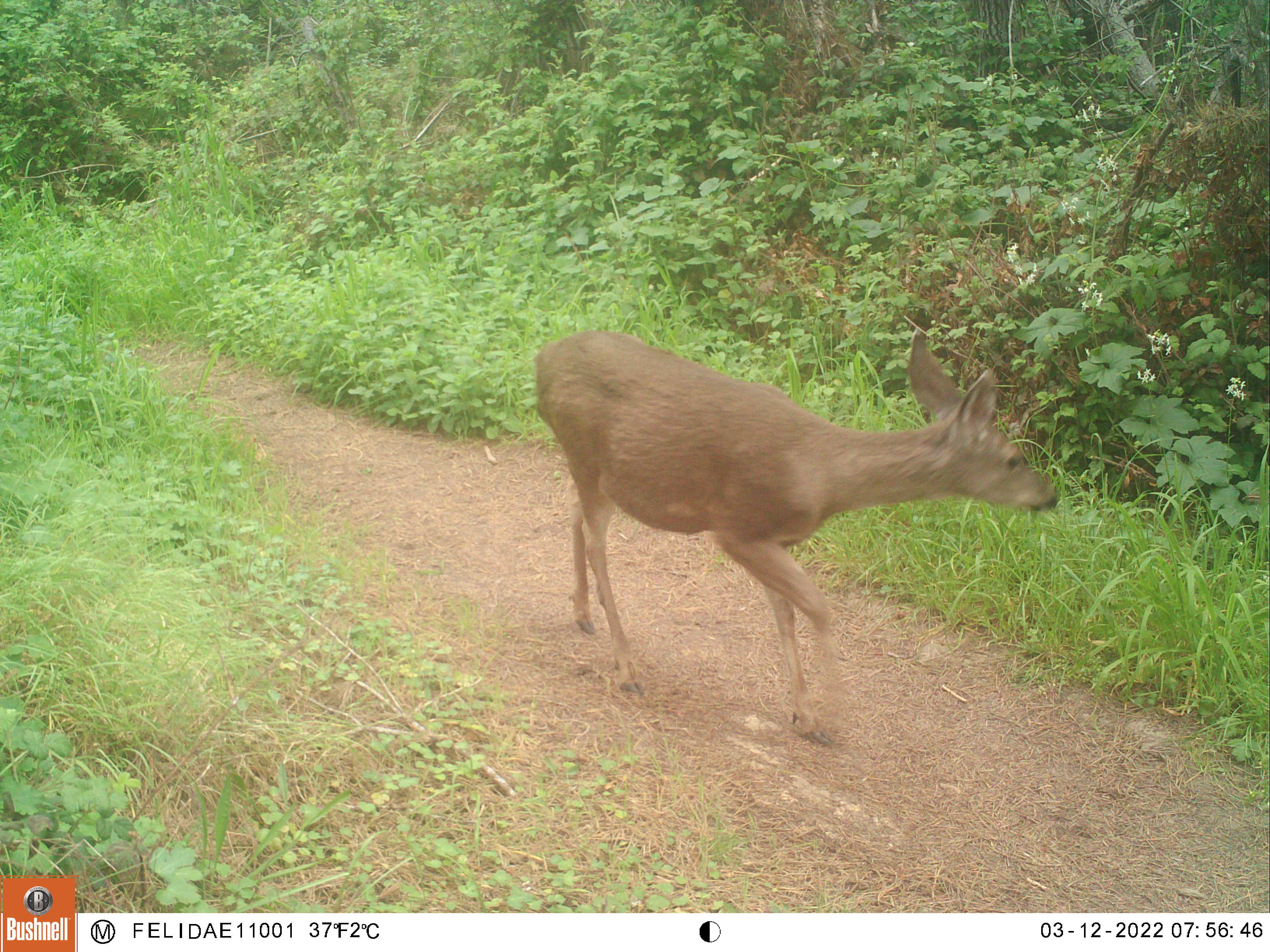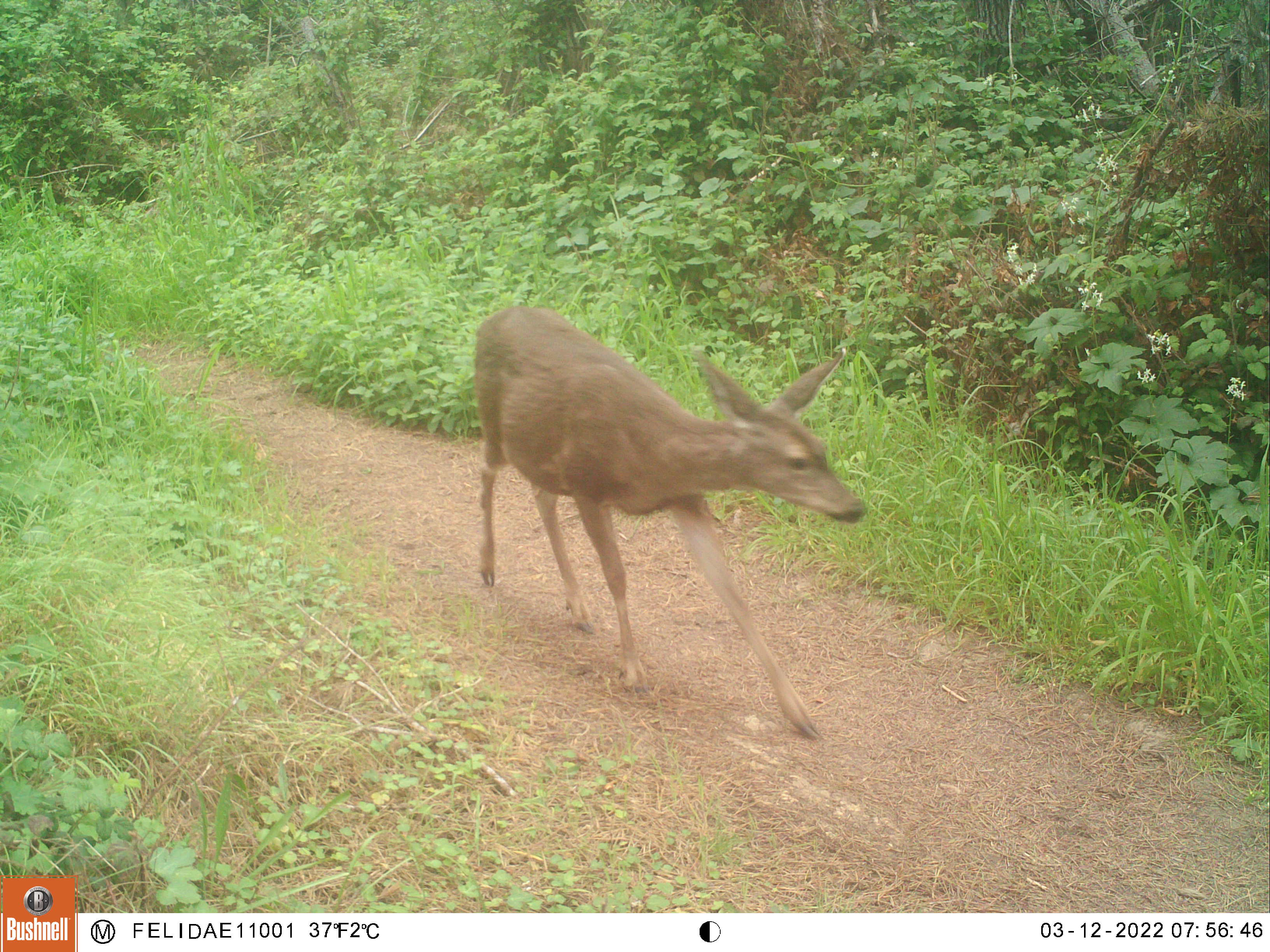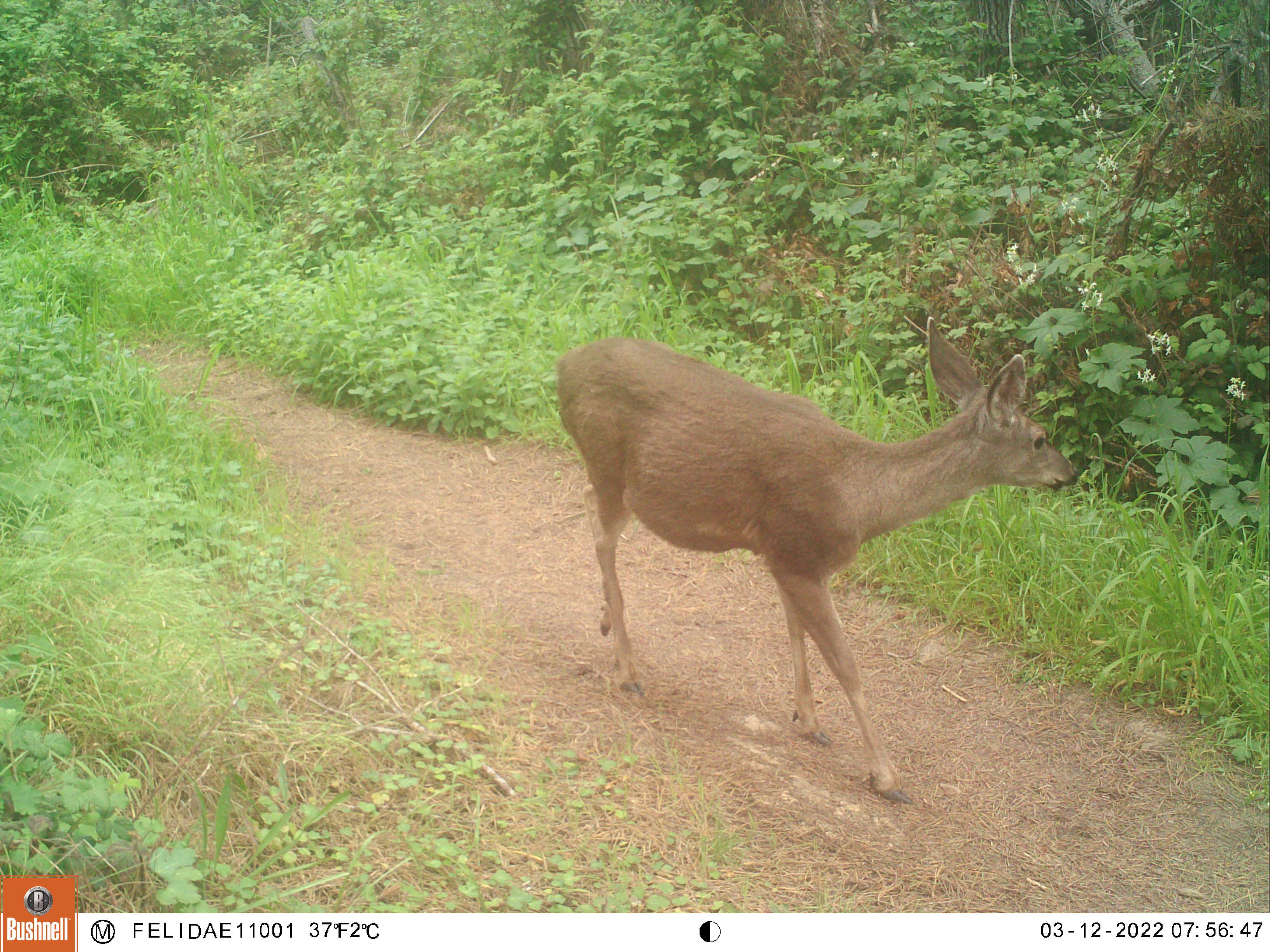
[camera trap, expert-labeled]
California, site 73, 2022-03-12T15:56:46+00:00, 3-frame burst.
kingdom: Animalia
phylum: Chordata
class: Mammalia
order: Artiodactyla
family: Cervidae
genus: Odocoileus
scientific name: Odocoileus hemionus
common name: mule deer